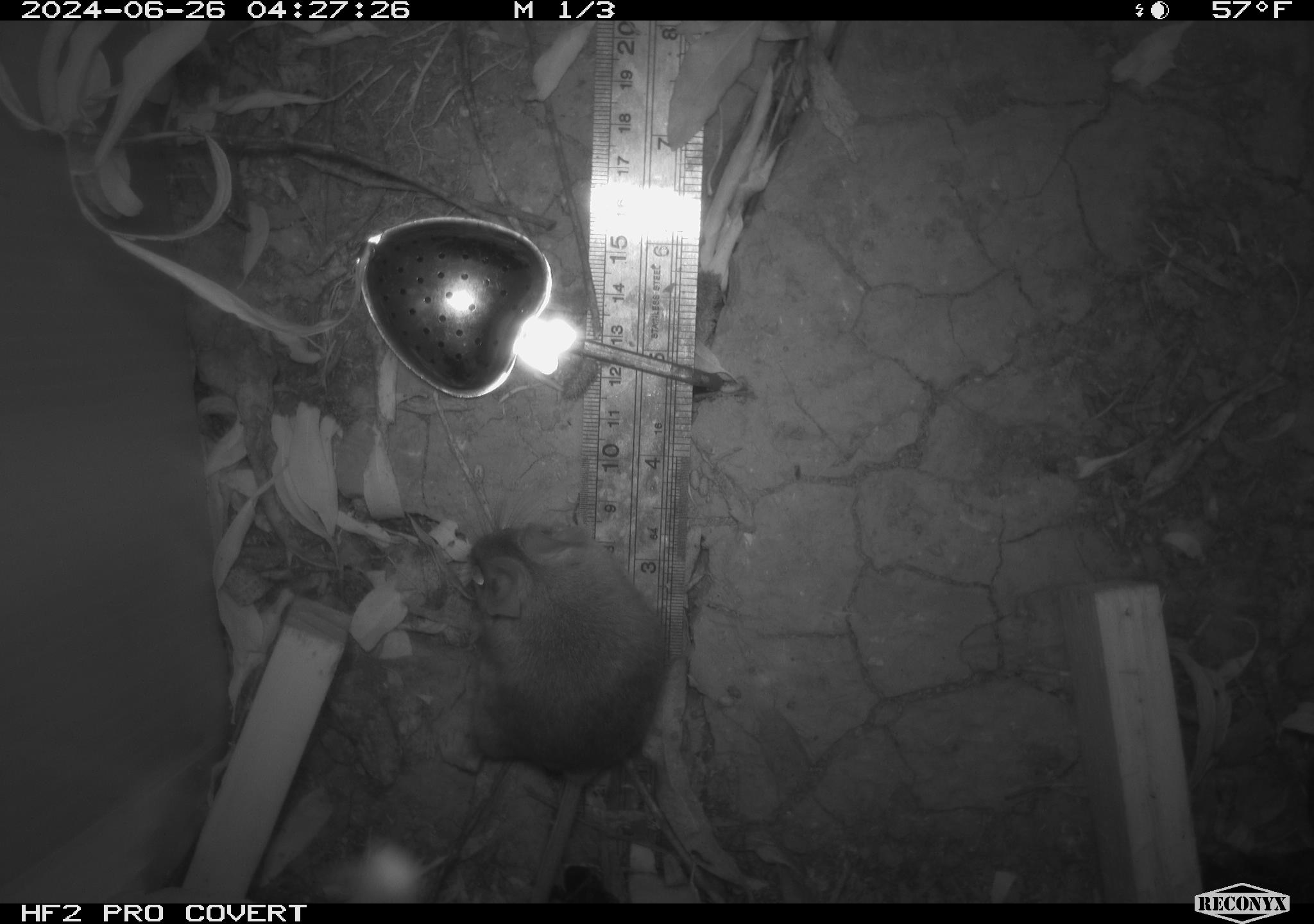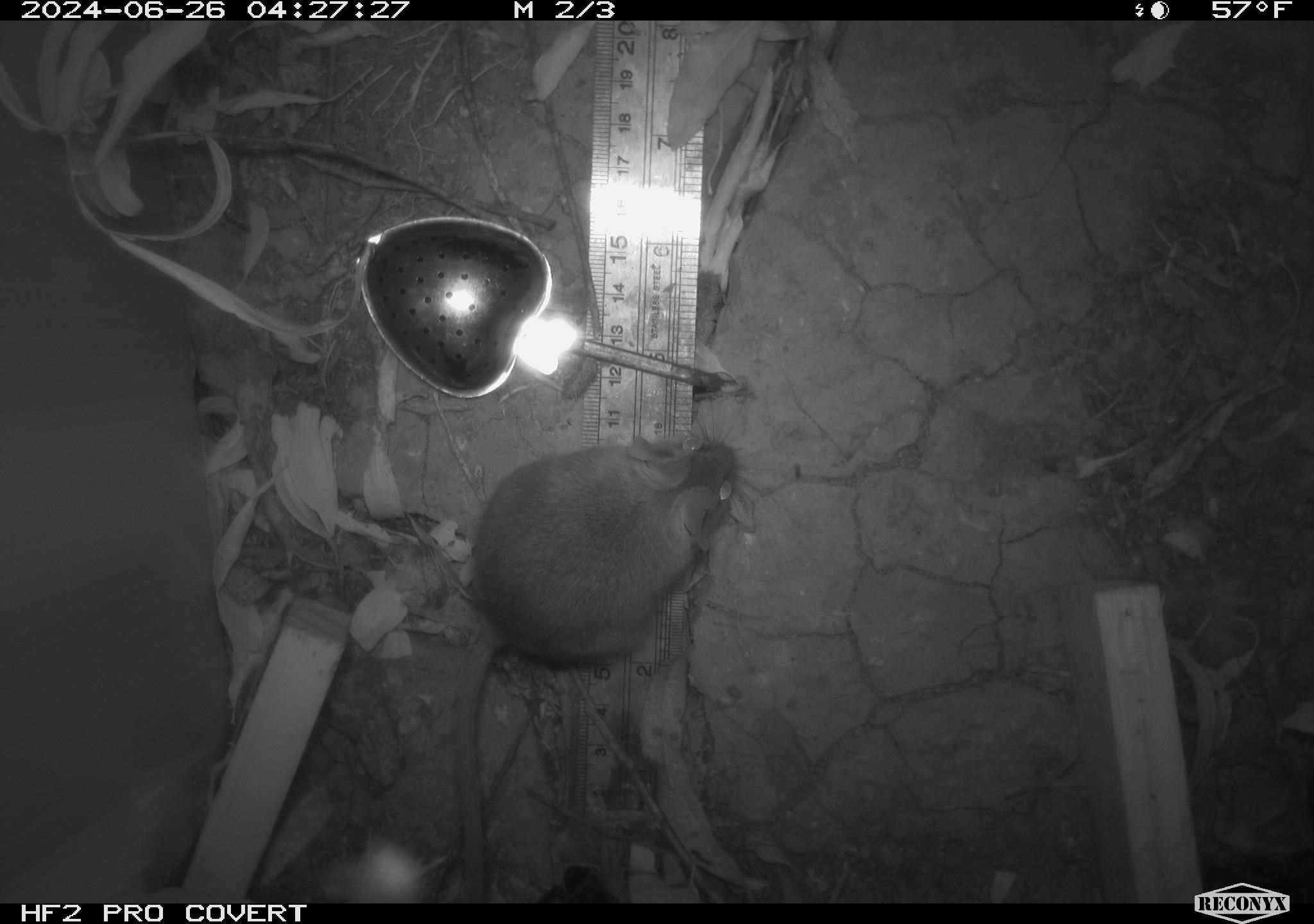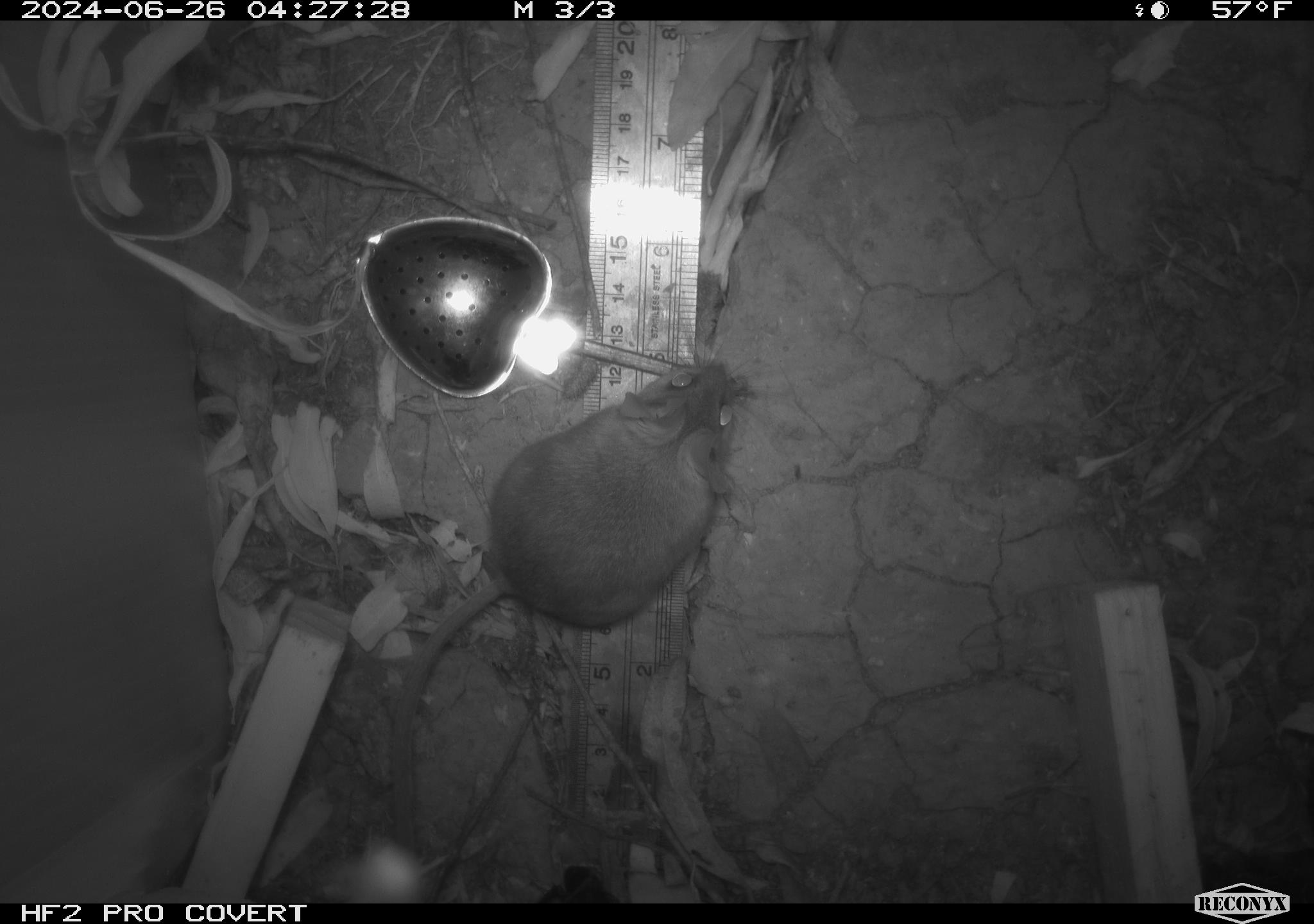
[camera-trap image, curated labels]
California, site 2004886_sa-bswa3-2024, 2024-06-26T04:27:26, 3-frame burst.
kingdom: Animalia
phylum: Chordata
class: Mammalia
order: Rodentia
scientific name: Rodentia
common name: mouse species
Mouse species (Rodentia).